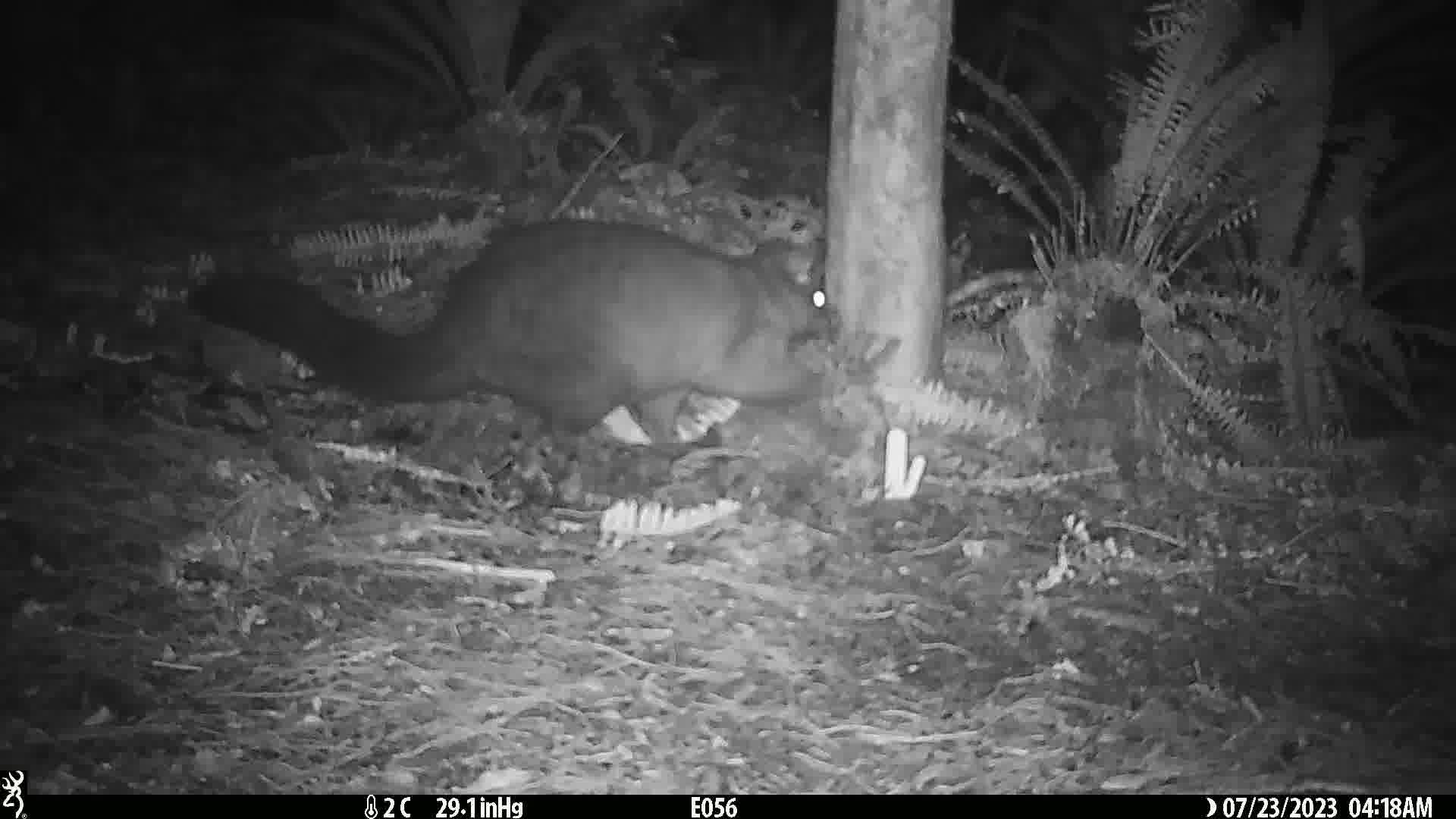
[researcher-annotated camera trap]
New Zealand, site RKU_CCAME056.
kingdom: Animalia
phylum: Chordata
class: Mammalia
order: Diprotodontia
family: Phalangeridae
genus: Trichosurus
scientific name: Trichosurus vulpecula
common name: common brushtail possum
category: possum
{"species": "possum (common brushtail possum) (Trichosurus vulpecula)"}